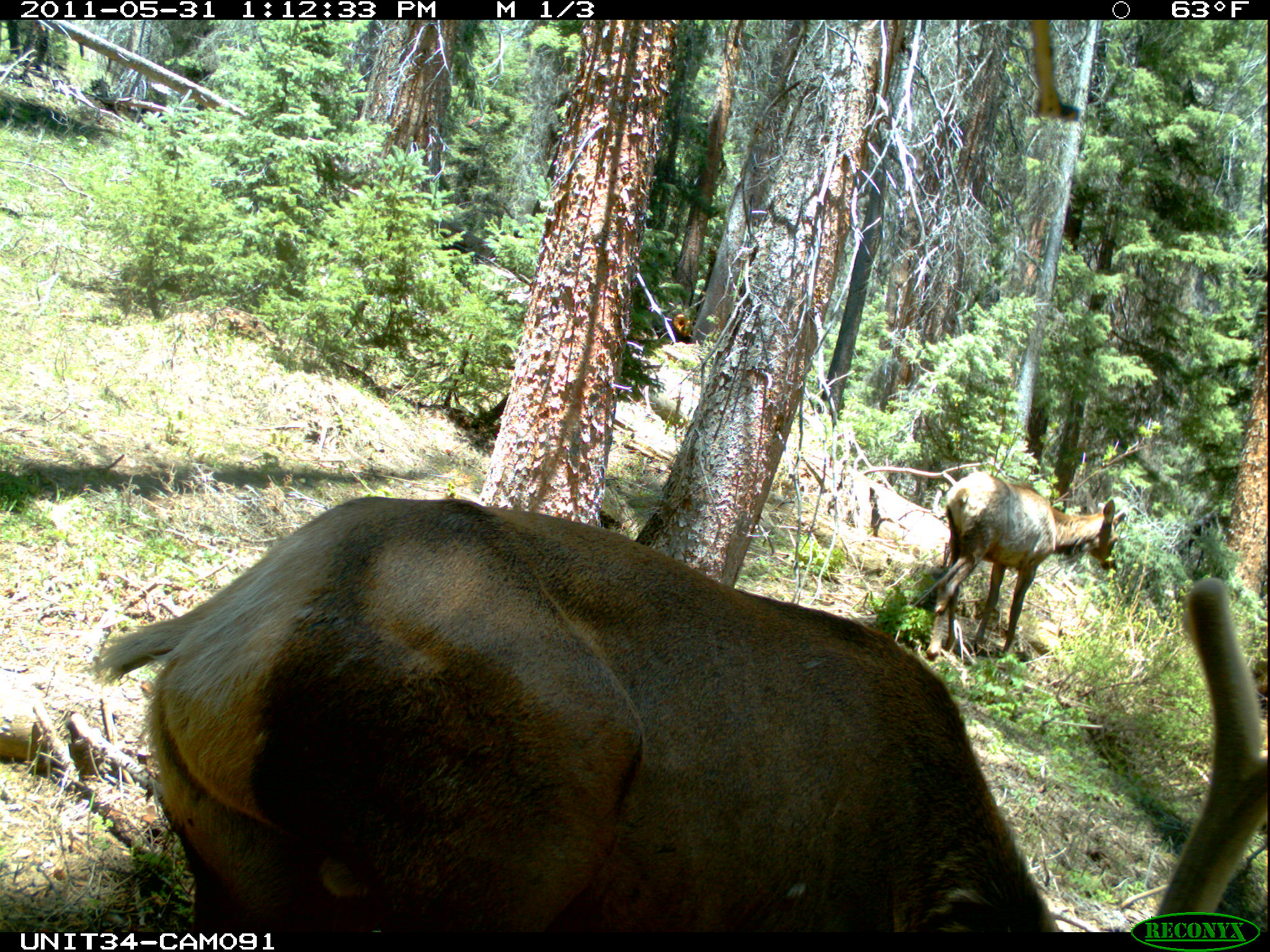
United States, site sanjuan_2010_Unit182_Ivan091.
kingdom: Animalia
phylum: Chordata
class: Mammalia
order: Artiodactyla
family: Cervidae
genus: Cervus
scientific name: Cervus elaphus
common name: red deer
Cervus elaphus (red deer).